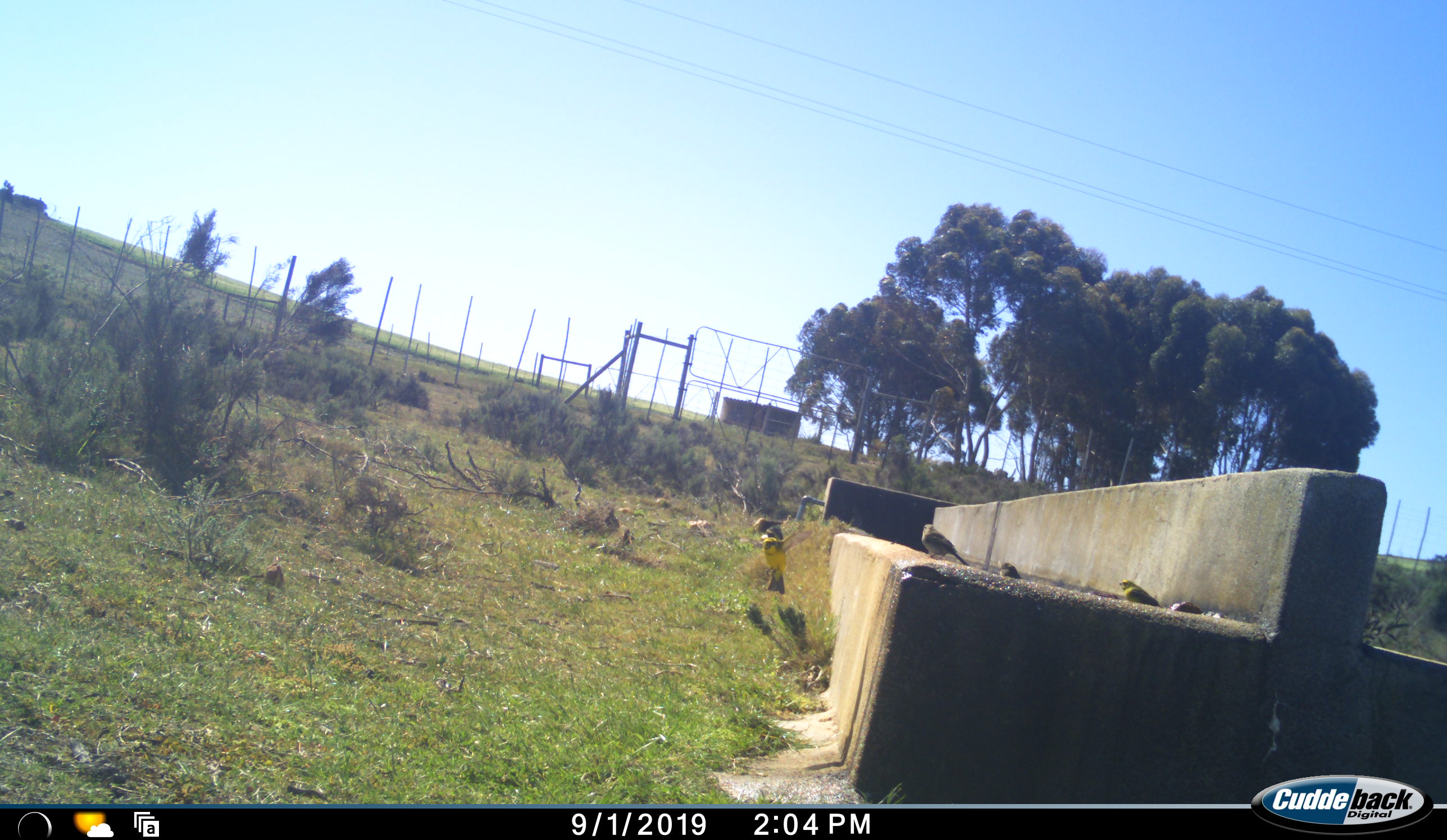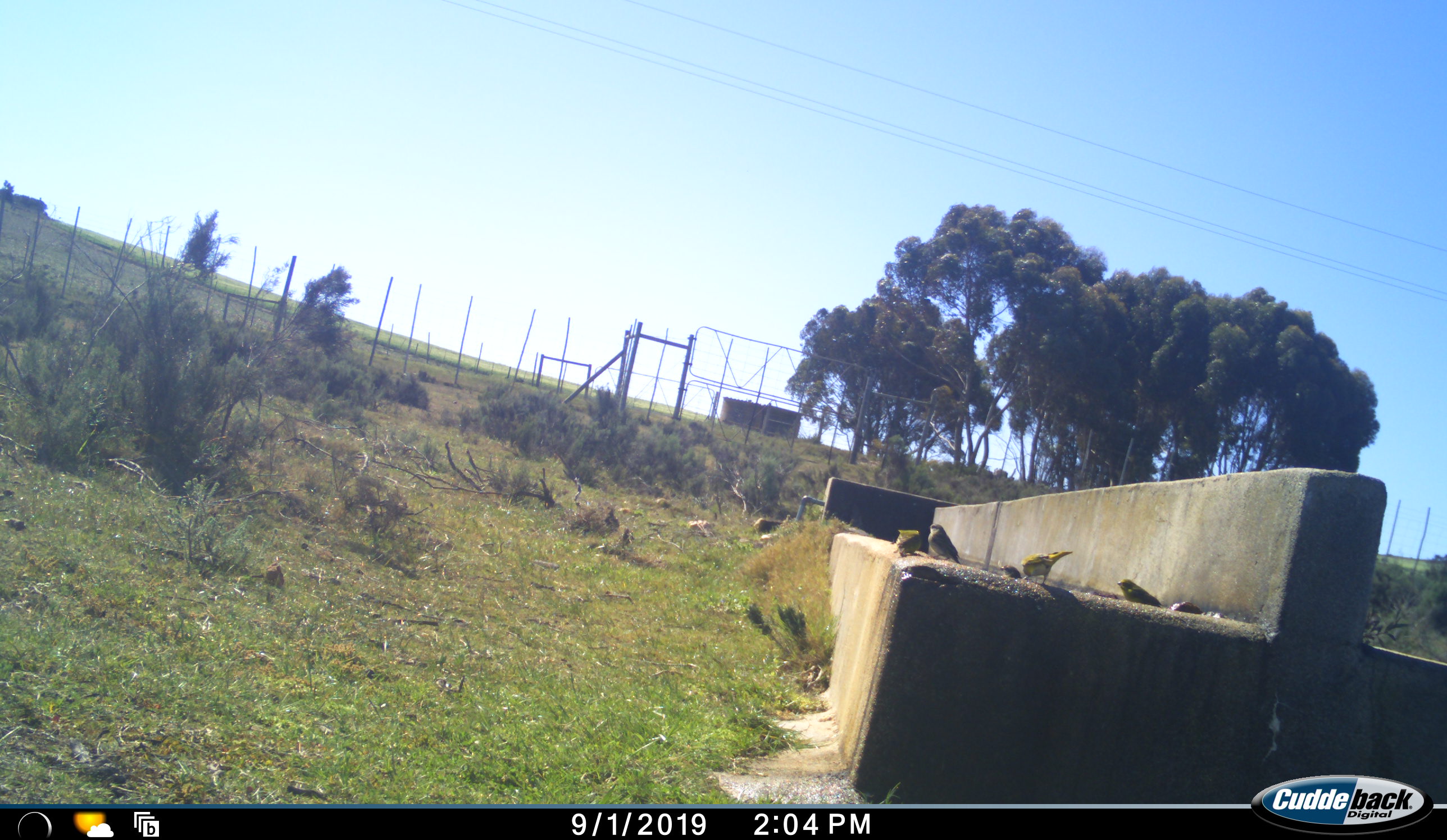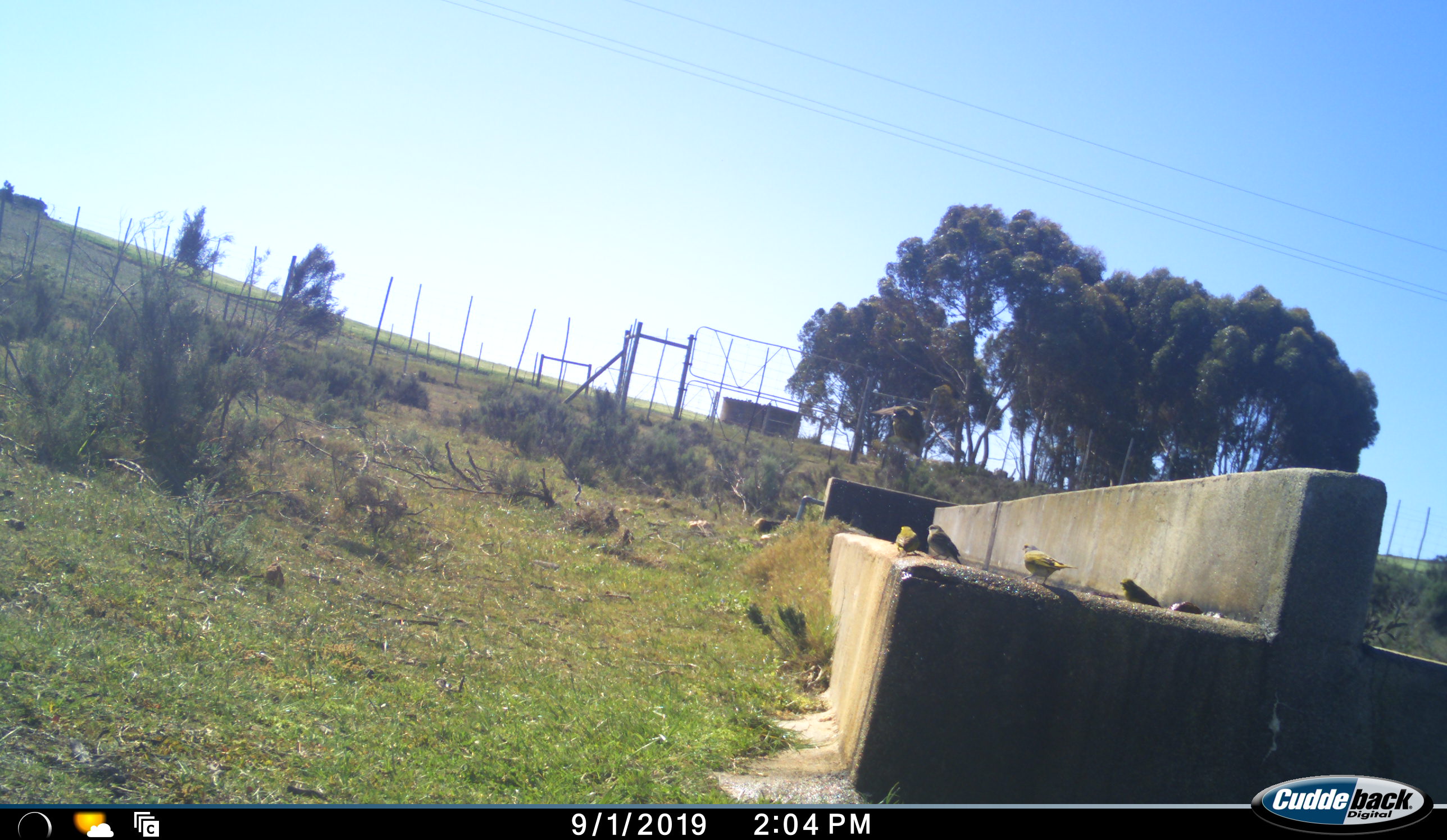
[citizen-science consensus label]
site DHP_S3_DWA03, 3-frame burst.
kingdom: Animalia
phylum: Chordata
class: Aves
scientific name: Aves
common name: bird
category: birdother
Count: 5.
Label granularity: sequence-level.